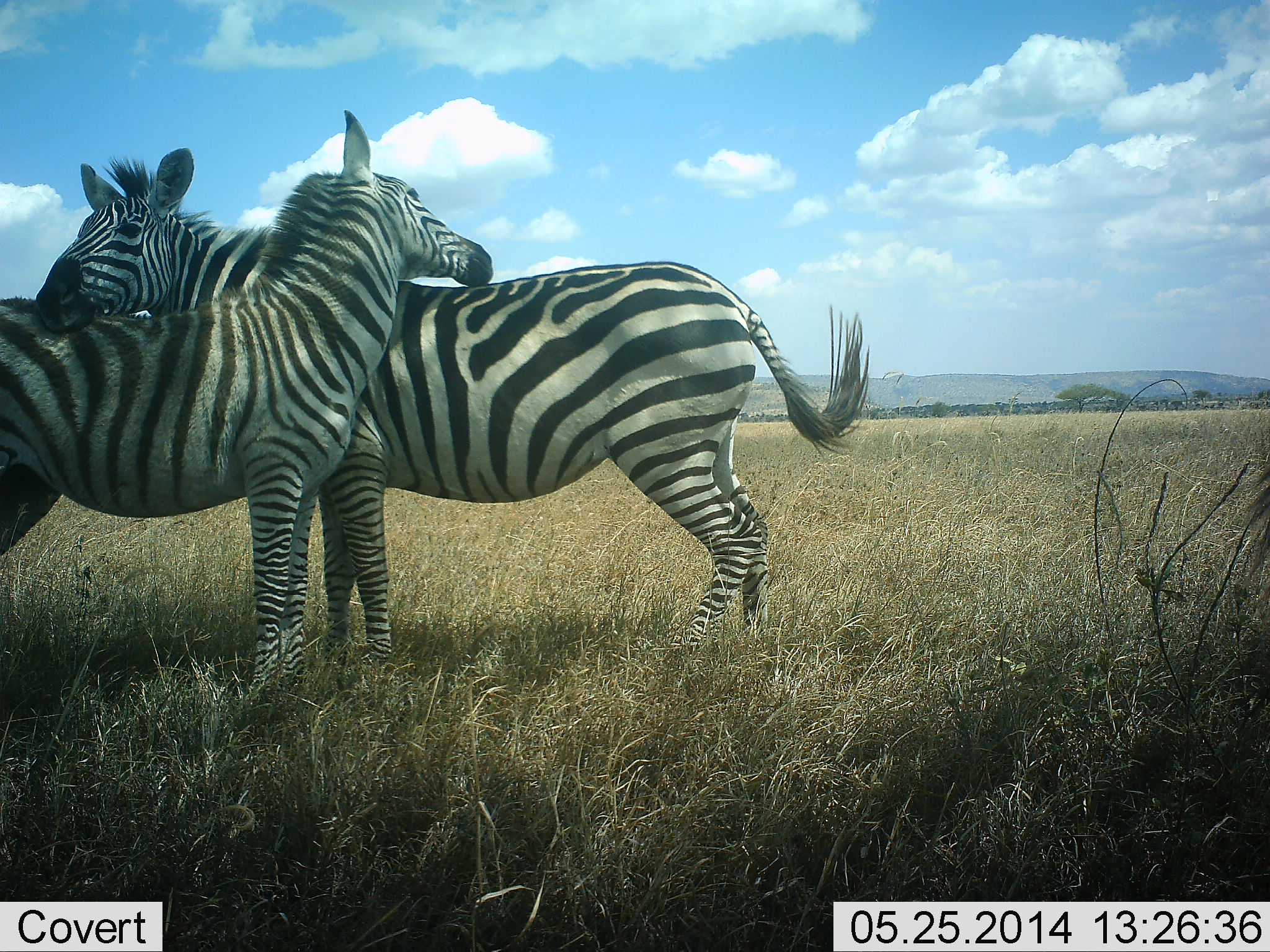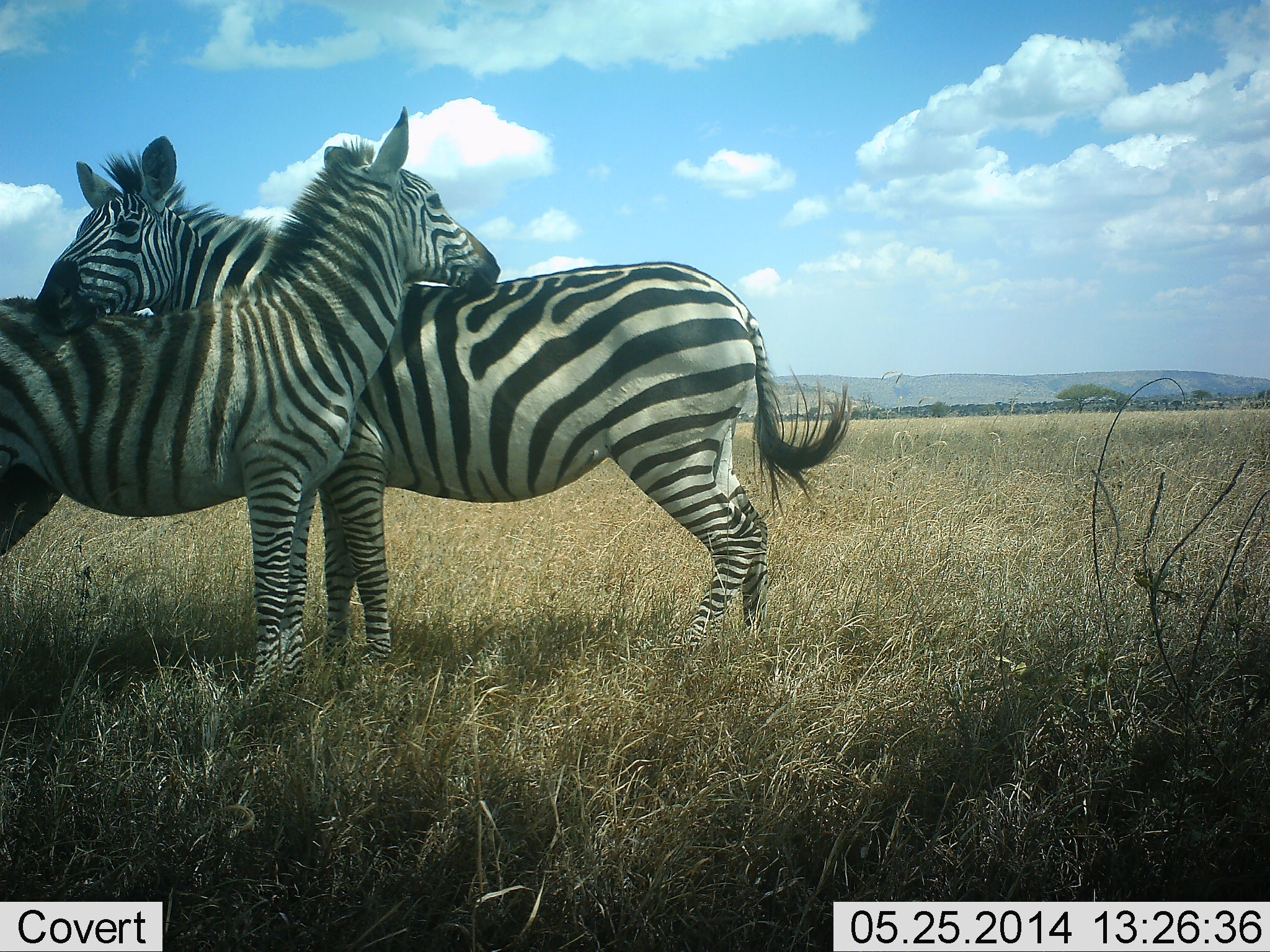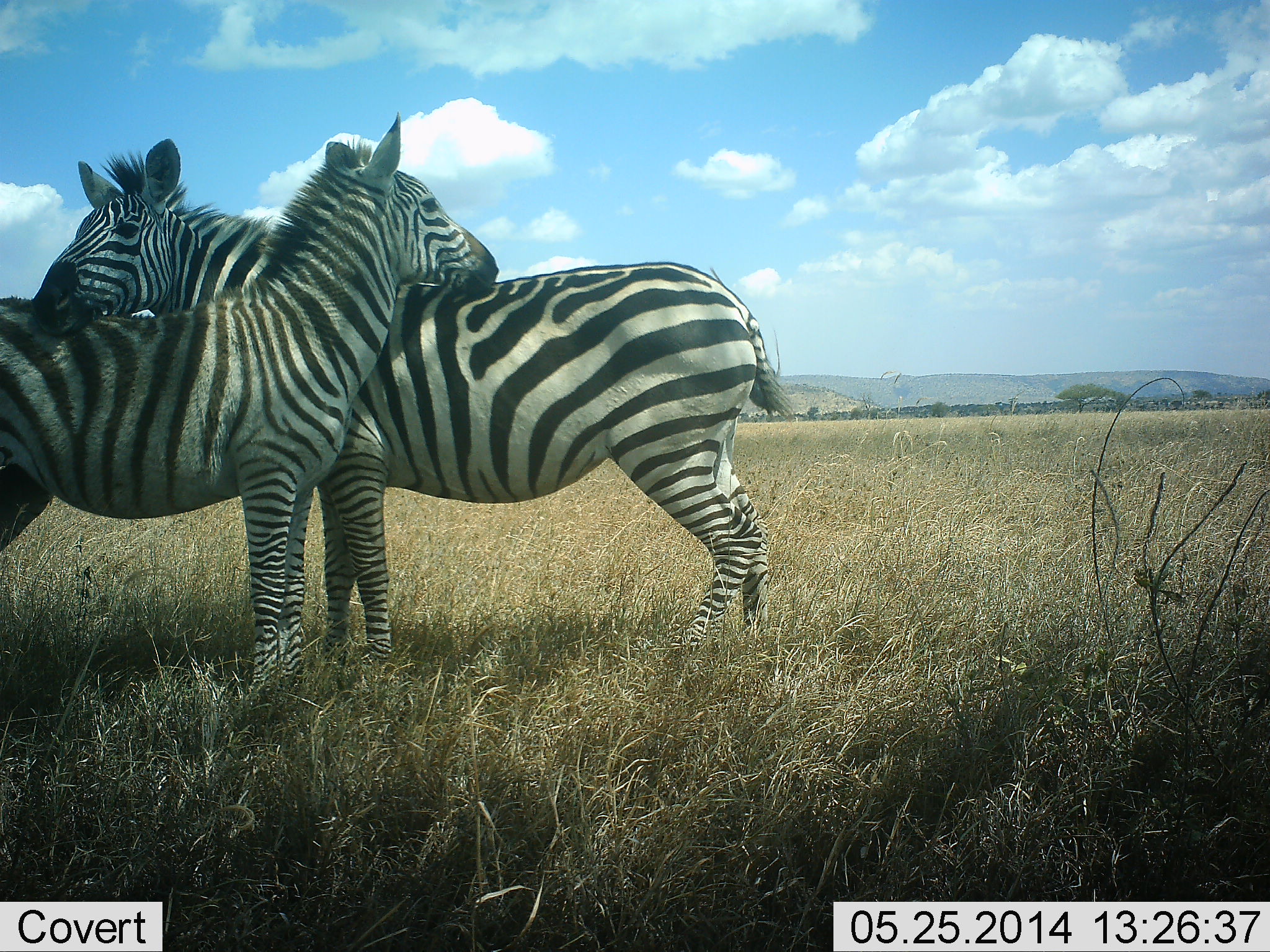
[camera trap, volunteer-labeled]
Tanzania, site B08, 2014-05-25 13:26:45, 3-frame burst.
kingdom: Animalia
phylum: Chordata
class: Mammalia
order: Perissodactyla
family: Equidae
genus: Equus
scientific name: Equus quagga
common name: plains zebra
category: zebra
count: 2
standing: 40%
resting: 0%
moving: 0%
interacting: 90%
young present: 10%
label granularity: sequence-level